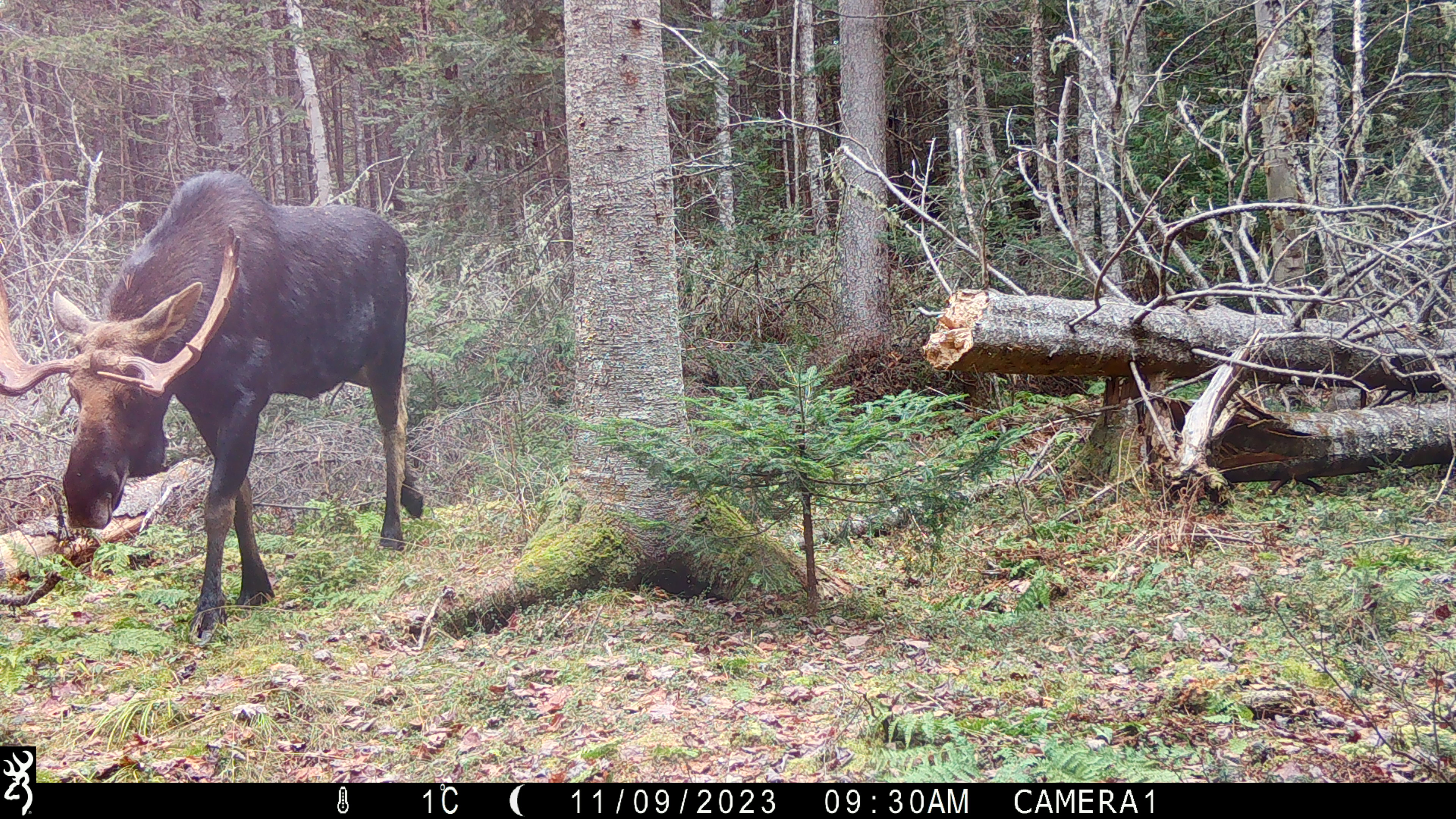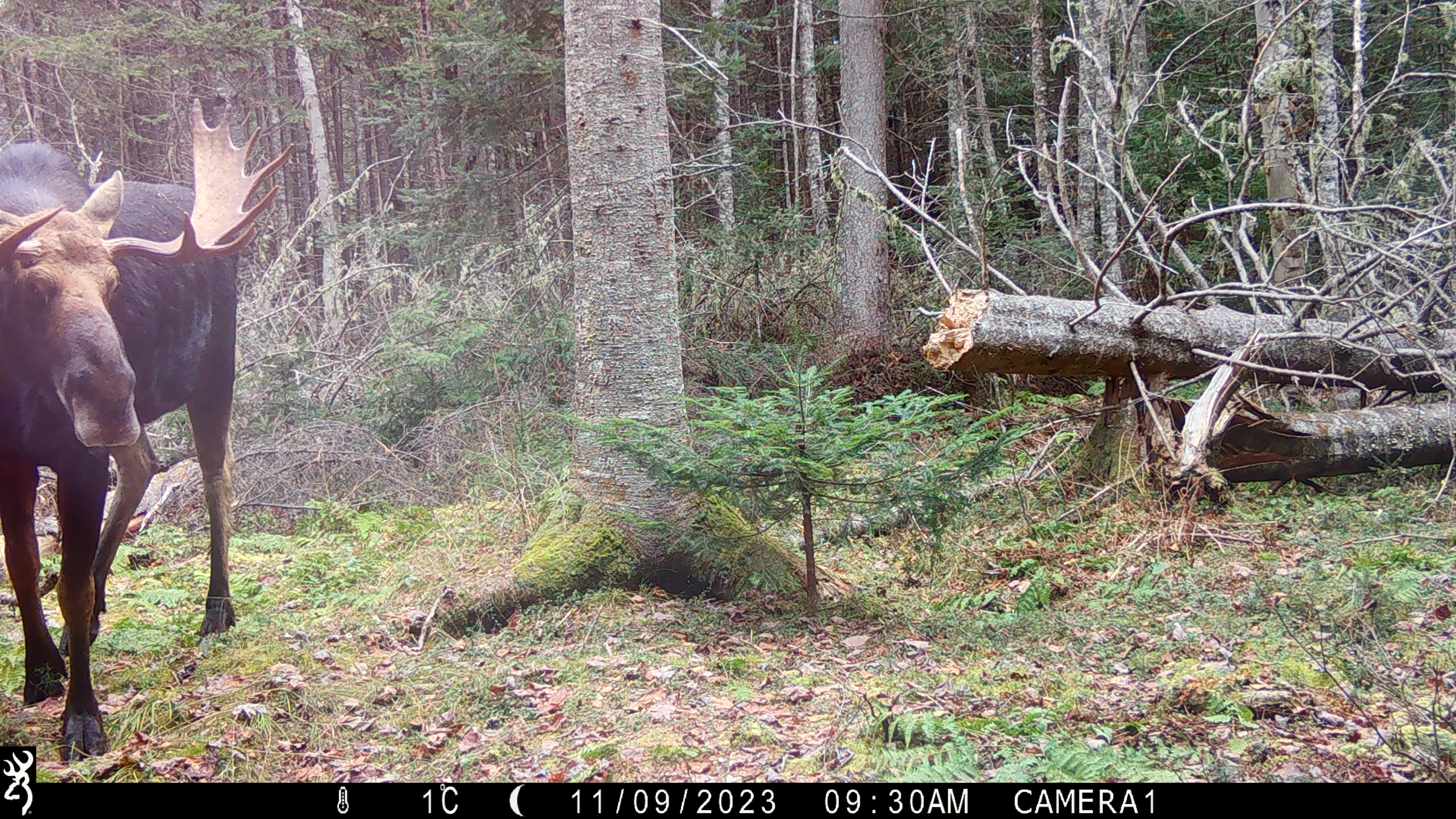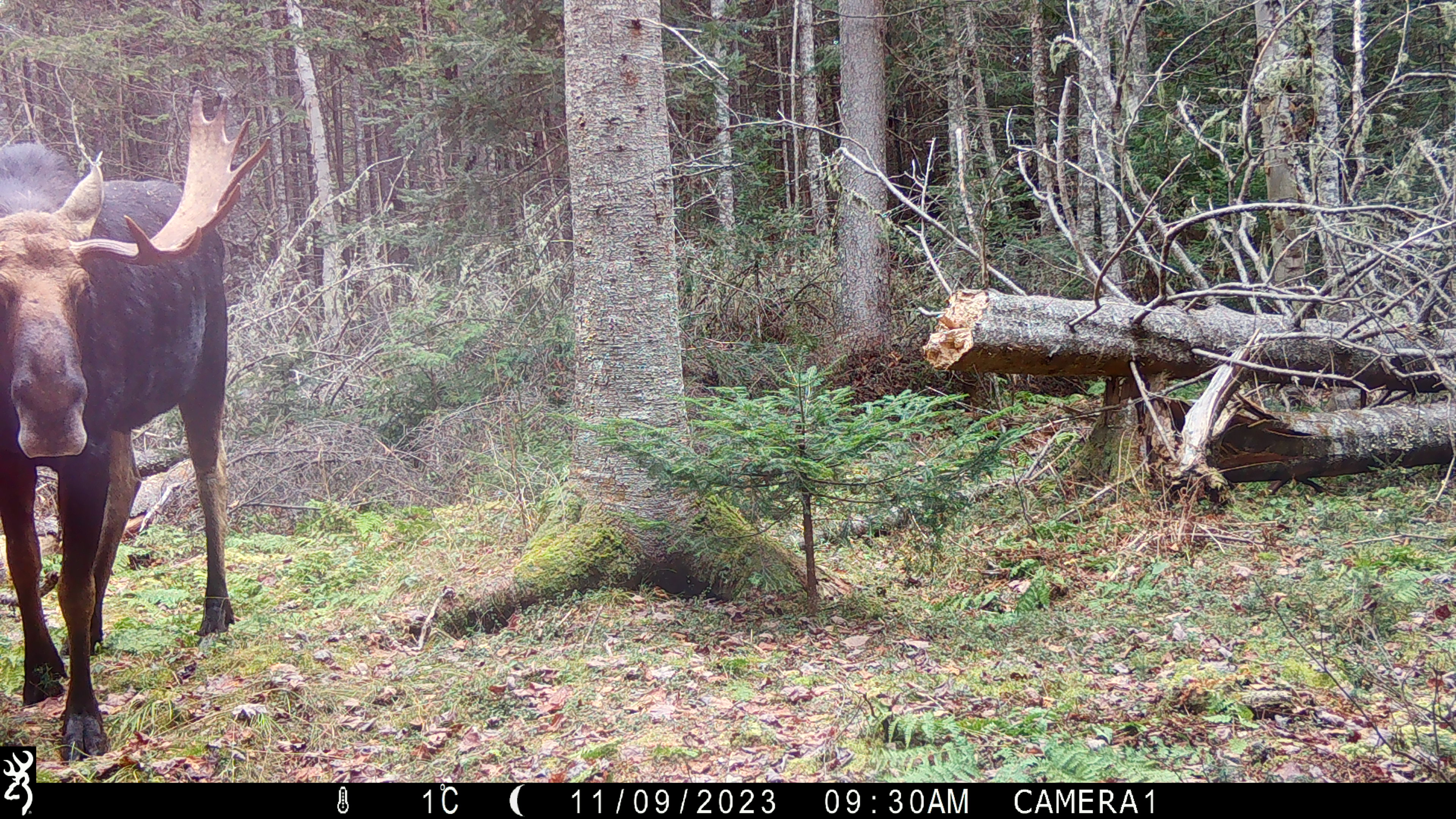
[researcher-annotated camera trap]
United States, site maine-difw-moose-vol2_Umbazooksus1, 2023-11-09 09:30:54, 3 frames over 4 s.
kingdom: Animalia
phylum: Chordata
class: Mammalia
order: Artiodactyla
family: Cervidae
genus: Alces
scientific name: Alces alces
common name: moose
Moose (Alces alces).